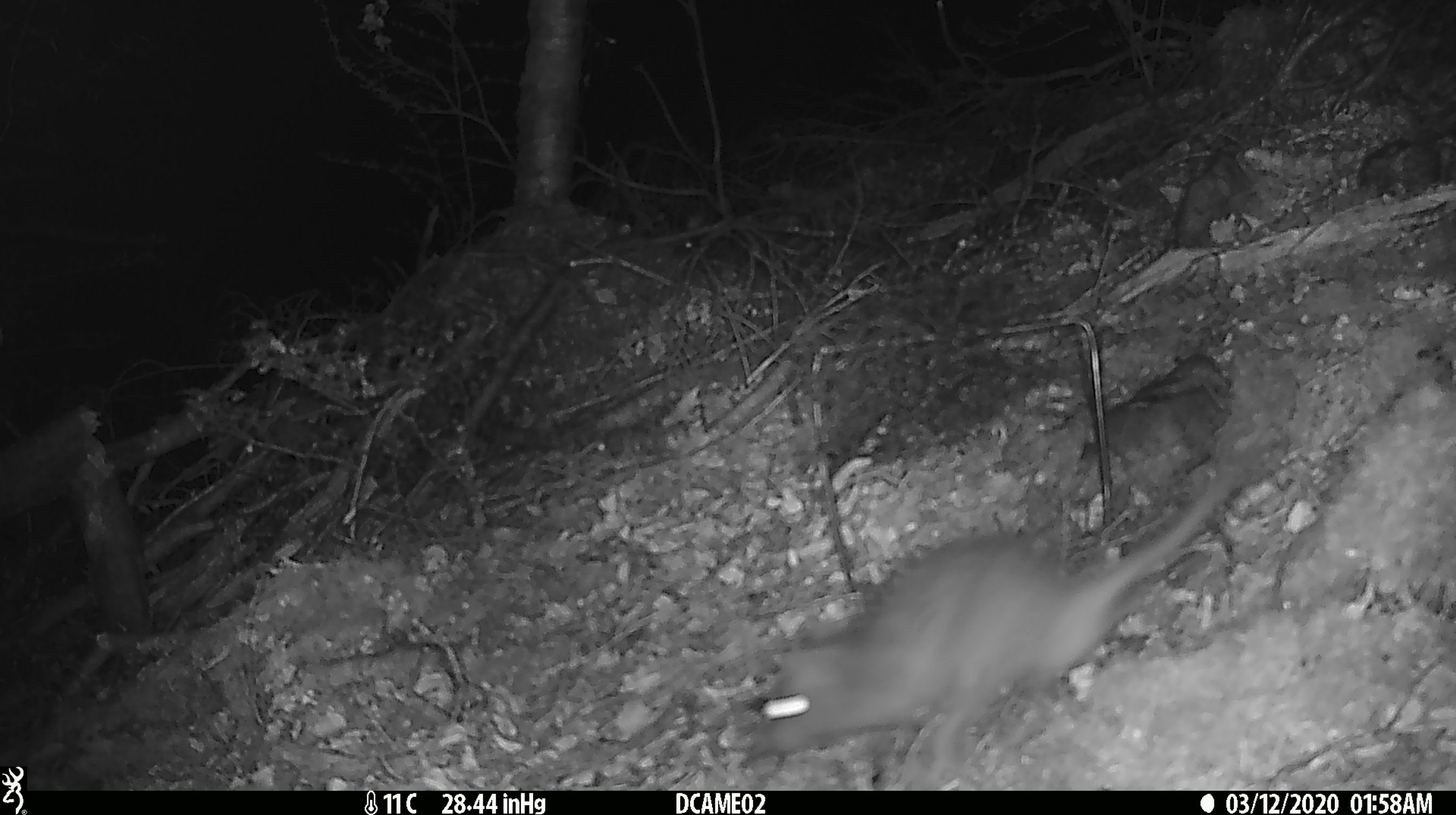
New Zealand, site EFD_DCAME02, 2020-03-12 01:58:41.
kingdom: Animalia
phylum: Chordata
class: Mammalia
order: Rodentia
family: Muridae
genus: Rattus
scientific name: Rattus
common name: rat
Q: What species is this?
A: Rat (Rattus).